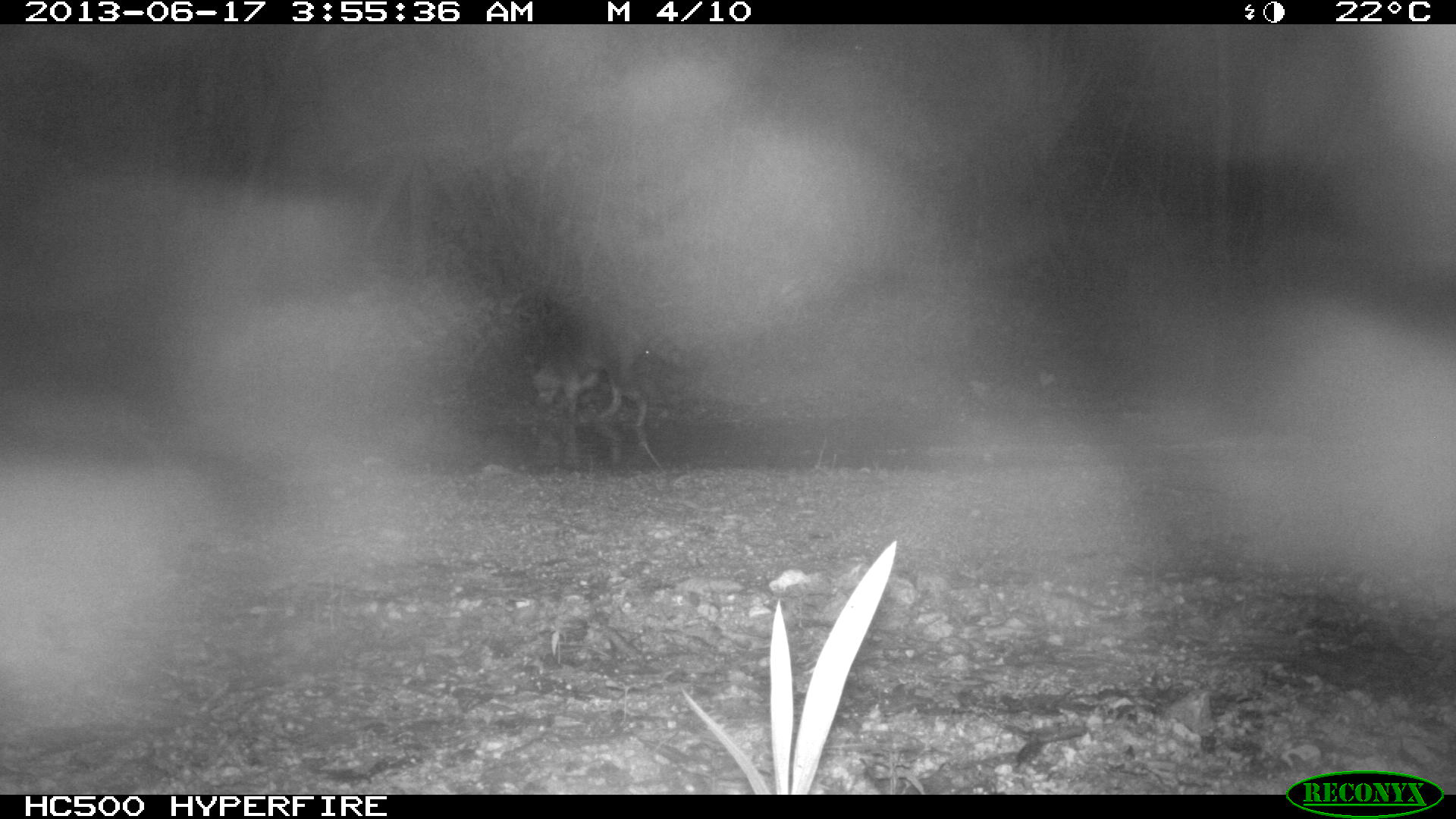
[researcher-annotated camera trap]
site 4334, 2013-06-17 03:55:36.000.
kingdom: Animalia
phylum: Chordata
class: Mammalia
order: Carnivora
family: Procyonidae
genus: Procyon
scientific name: Procyon lotor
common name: common raccoon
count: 1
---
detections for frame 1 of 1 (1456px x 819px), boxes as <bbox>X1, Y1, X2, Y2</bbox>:
procyon lotor: <bbox>521, 295, 685, 427</bbox>